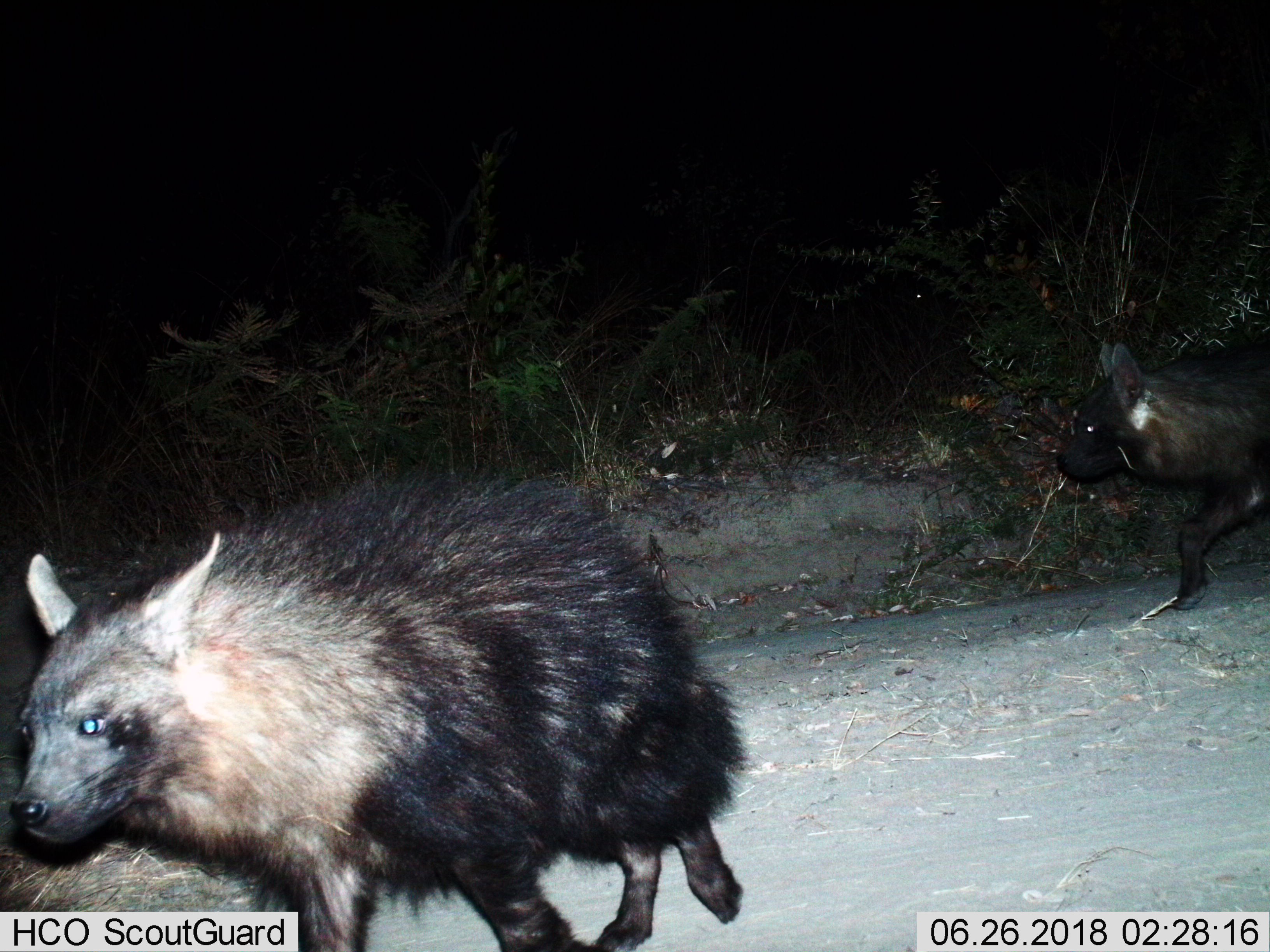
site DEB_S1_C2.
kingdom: Animalia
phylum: Chordata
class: Mammalia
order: Carnivora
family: Hyaenidae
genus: Parahyaena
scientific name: Parahyaena brunnea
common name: brown hyena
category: hyenabrown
Hyenabrown (brown hyena) (Parahyaena brunnea), count 2. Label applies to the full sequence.